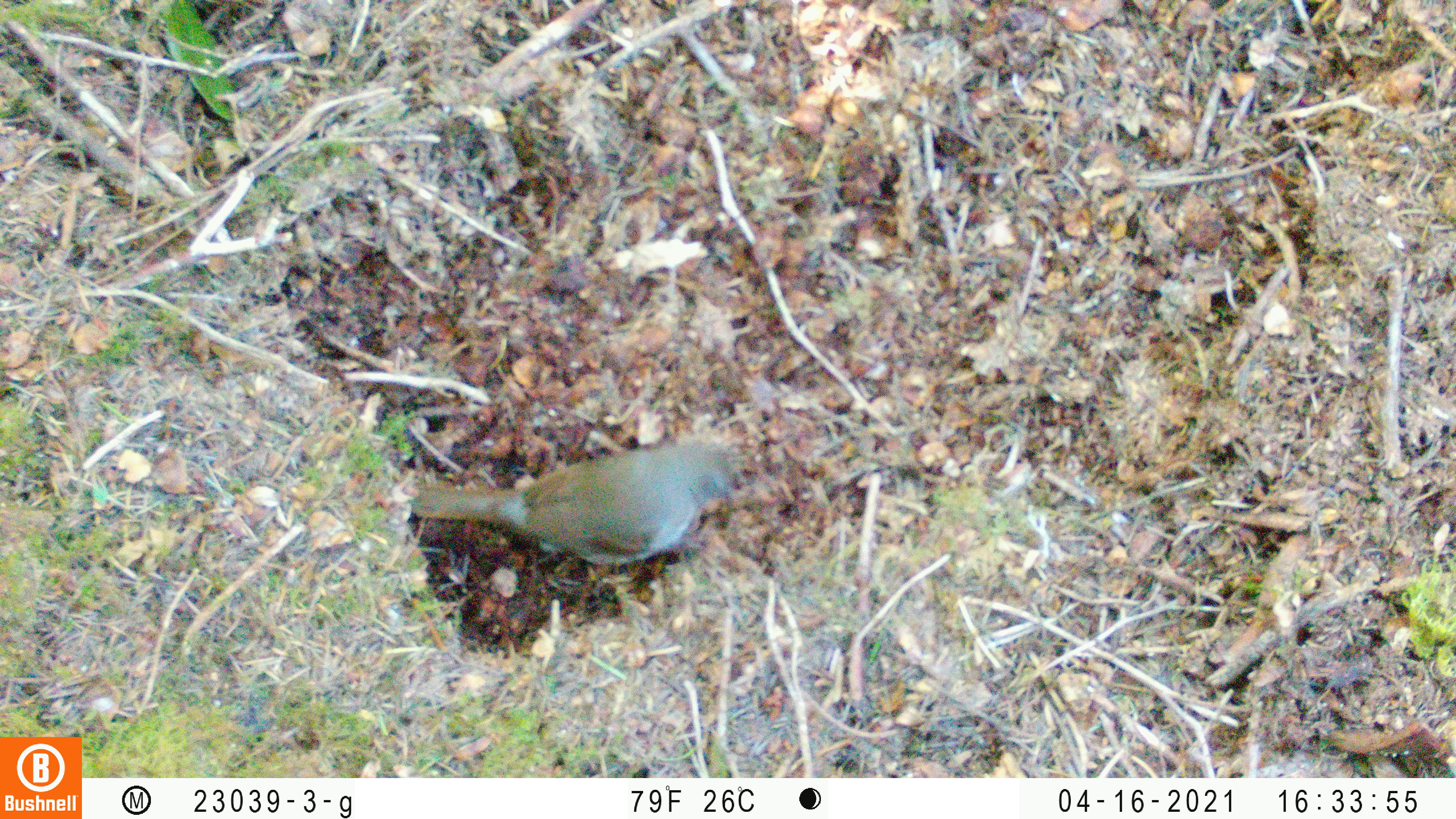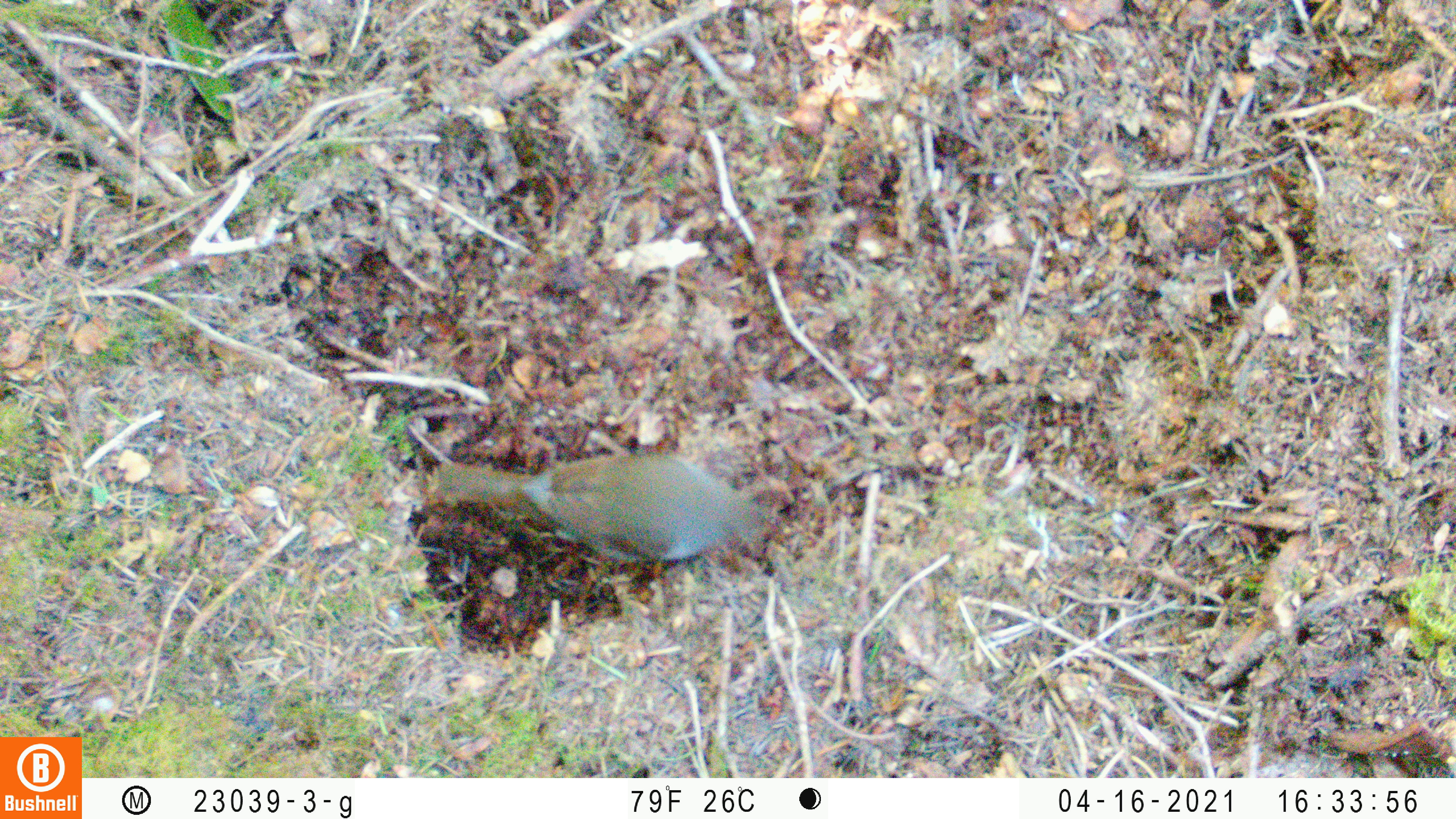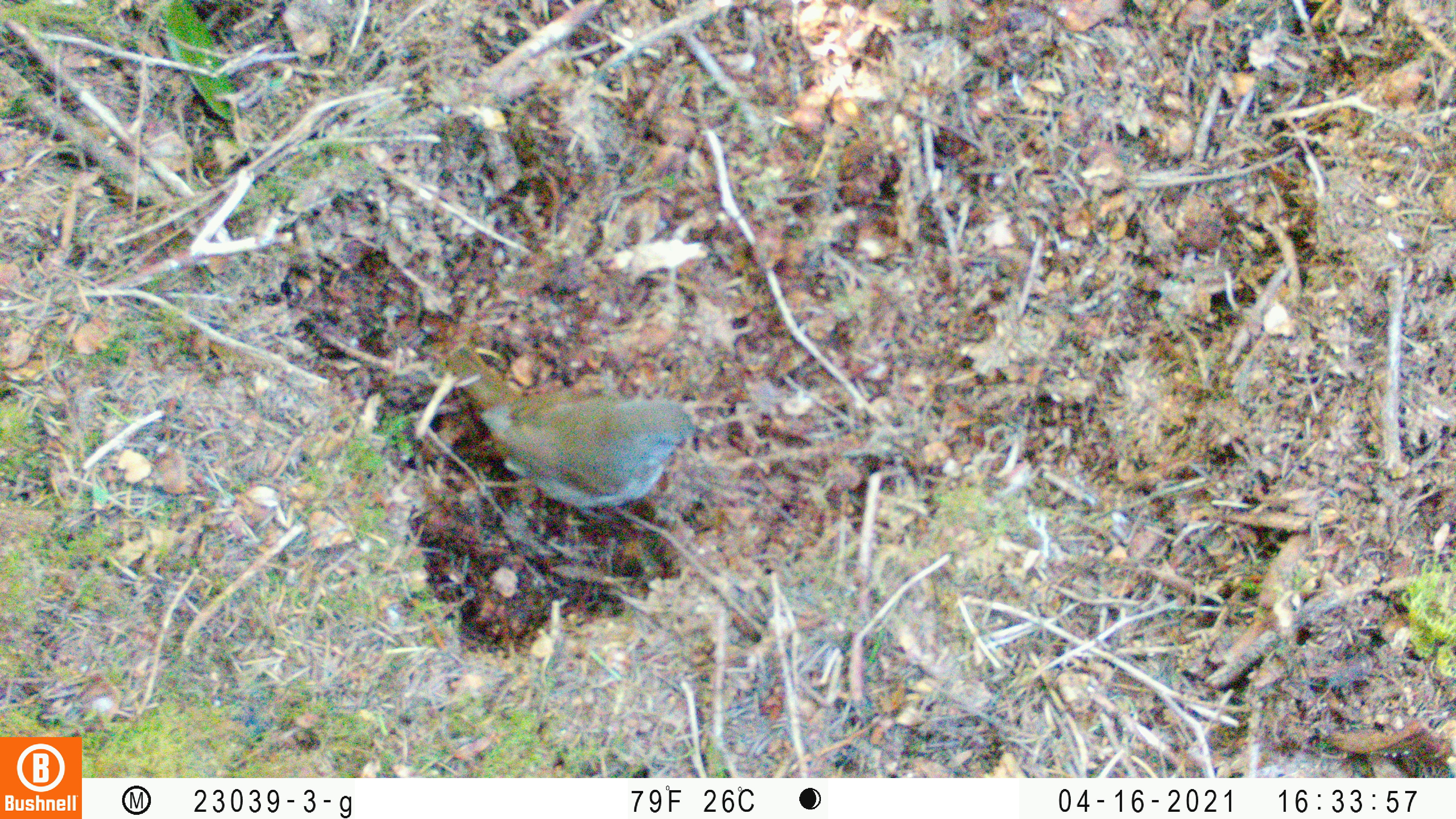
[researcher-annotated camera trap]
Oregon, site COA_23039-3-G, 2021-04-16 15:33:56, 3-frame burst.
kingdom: Animalia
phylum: Chordata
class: Aves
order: Passeriformes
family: Turdidae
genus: Catharus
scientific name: Catharus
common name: brown thrushes and nightingale-thrushes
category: catharus species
Catharus species (brown thrushes and nightingale-thrushes) (Catharus).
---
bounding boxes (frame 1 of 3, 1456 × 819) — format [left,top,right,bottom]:
catharus species: [377,382,789,605]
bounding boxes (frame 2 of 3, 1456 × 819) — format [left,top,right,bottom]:
catharus species: [384,413,828,616]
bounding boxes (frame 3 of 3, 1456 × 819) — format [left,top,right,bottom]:
catharus species: [397,315,748,537]